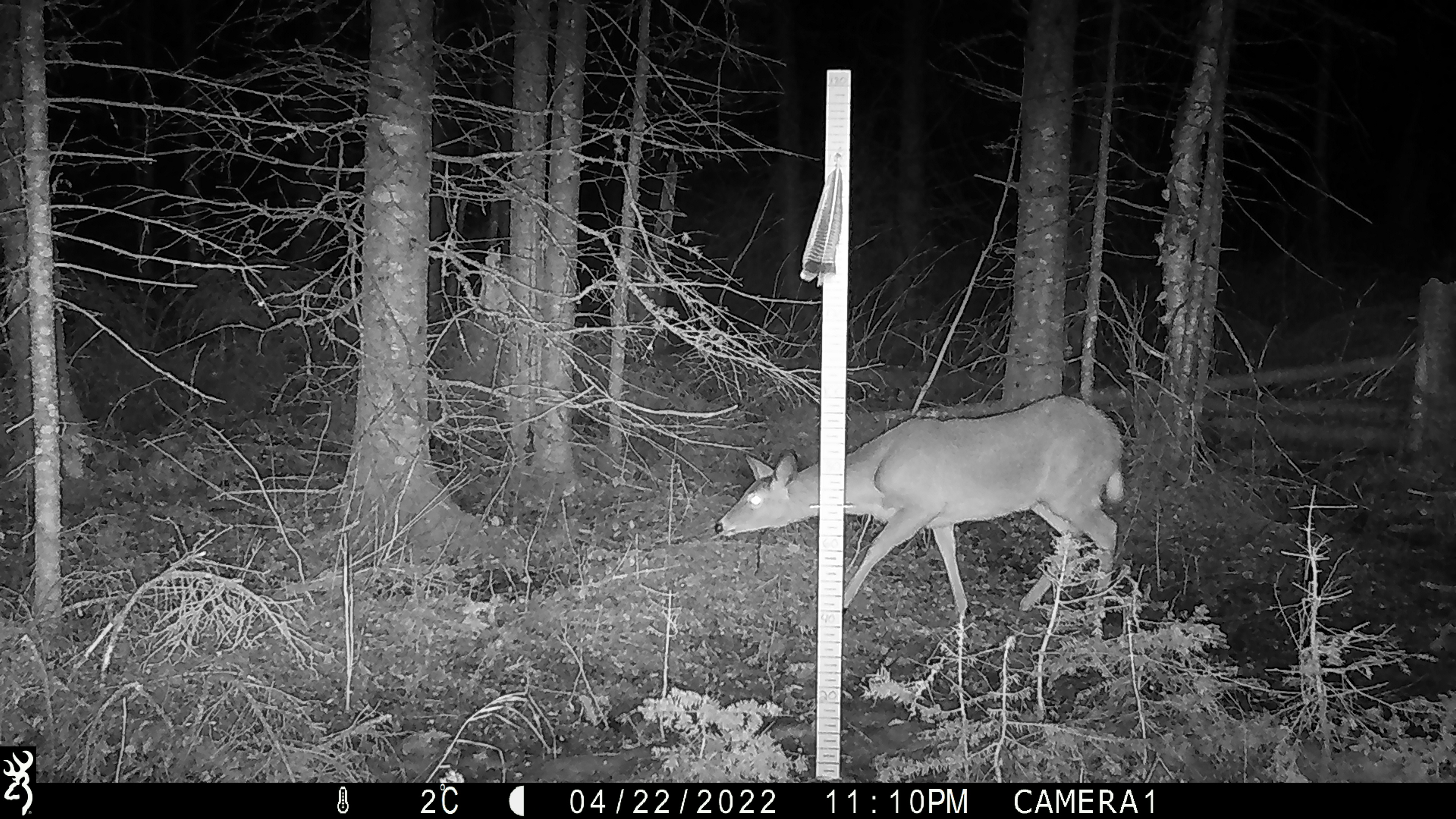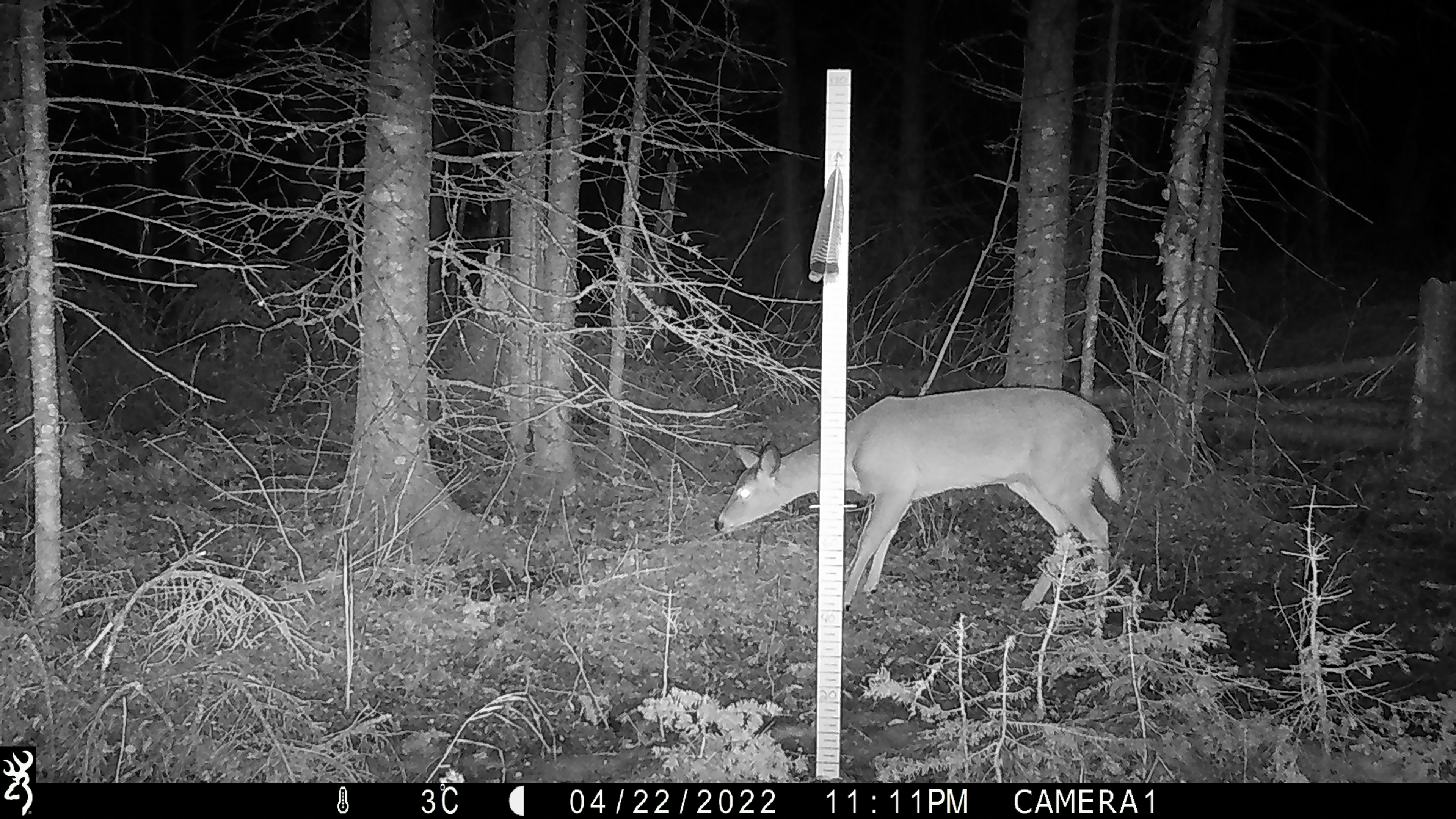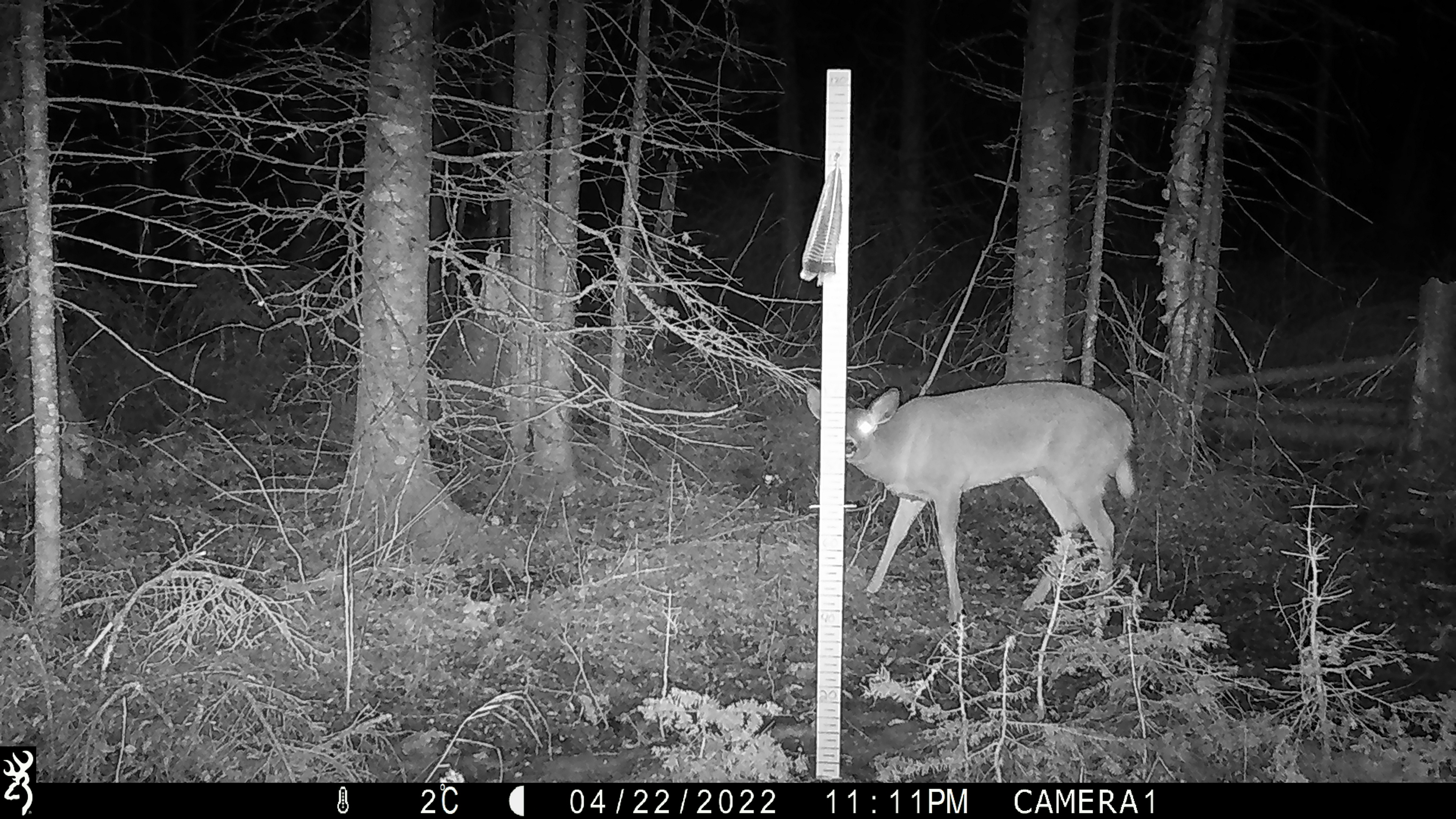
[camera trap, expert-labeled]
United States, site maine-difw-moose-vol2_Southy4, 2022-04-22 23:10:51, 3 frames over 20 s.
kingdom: Animalia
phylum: Chordata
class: Mammalia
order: Artiodactyla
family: Cervidae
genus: Odocoileus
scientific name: Odocoileus virginianus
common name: white-tailed deer